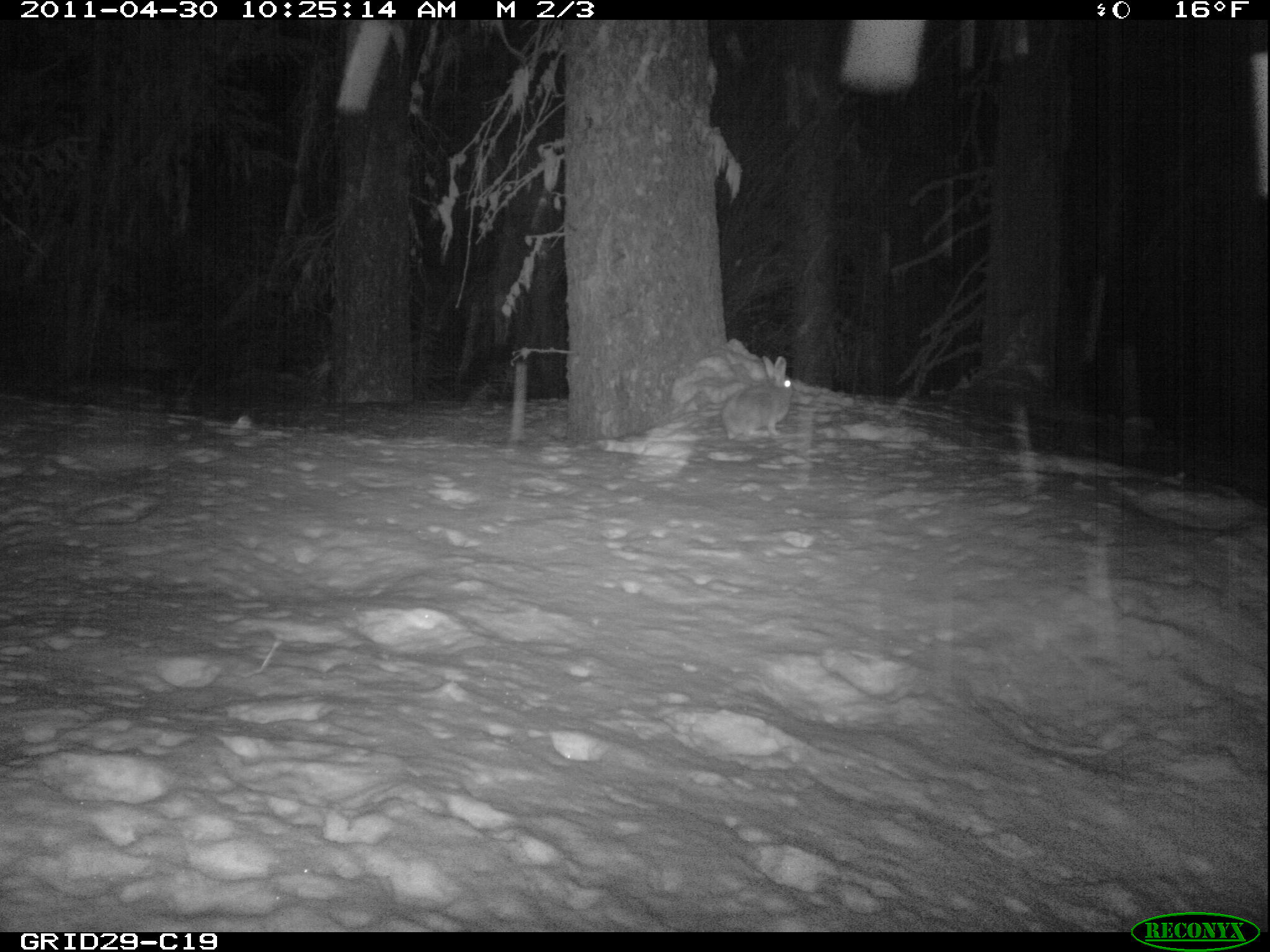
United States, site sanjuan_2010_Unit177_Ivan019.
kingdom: Animalia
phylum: Chordata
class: Mammalia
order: Lagomorpha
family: Leporidae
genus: Lepus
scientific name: Lepus americanus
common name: snowshoe hare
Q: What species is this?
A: Lepus americanus (snowshoe hare).